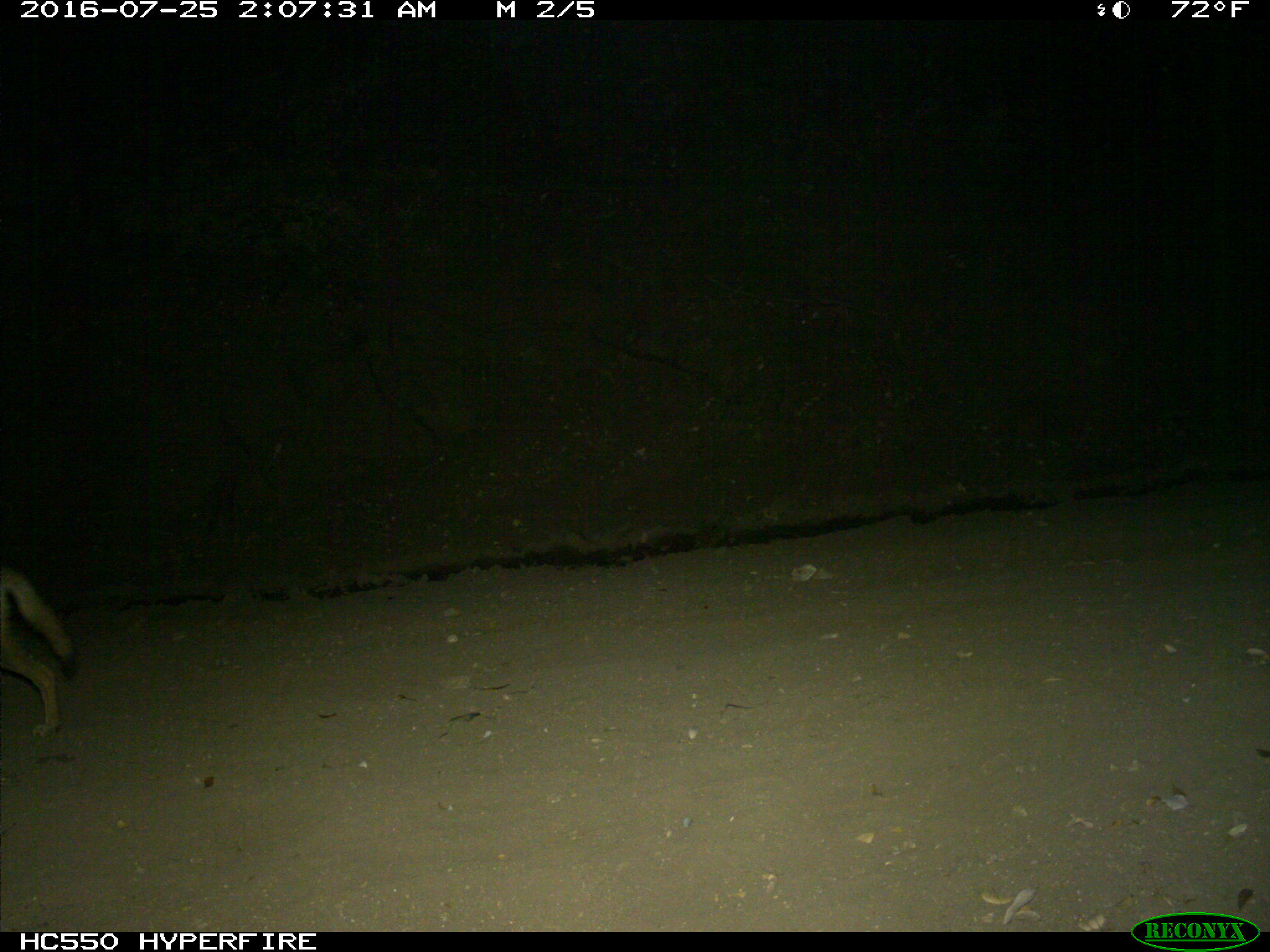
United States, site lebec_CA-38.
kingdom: Animalia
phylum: Chordata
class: Mammalia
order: Carnivora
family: Canidae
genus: Canis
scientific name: Canis latrans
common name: coyote